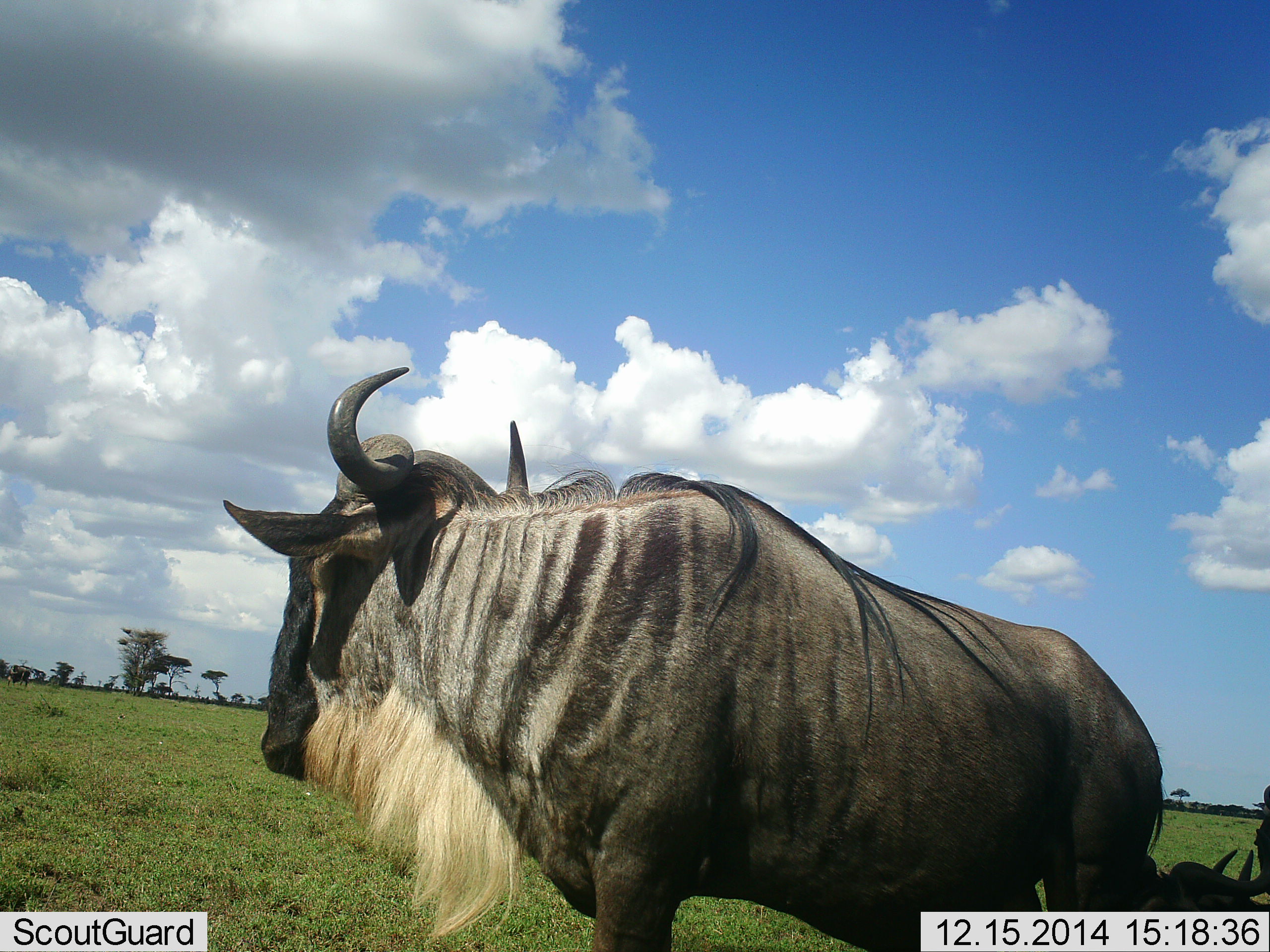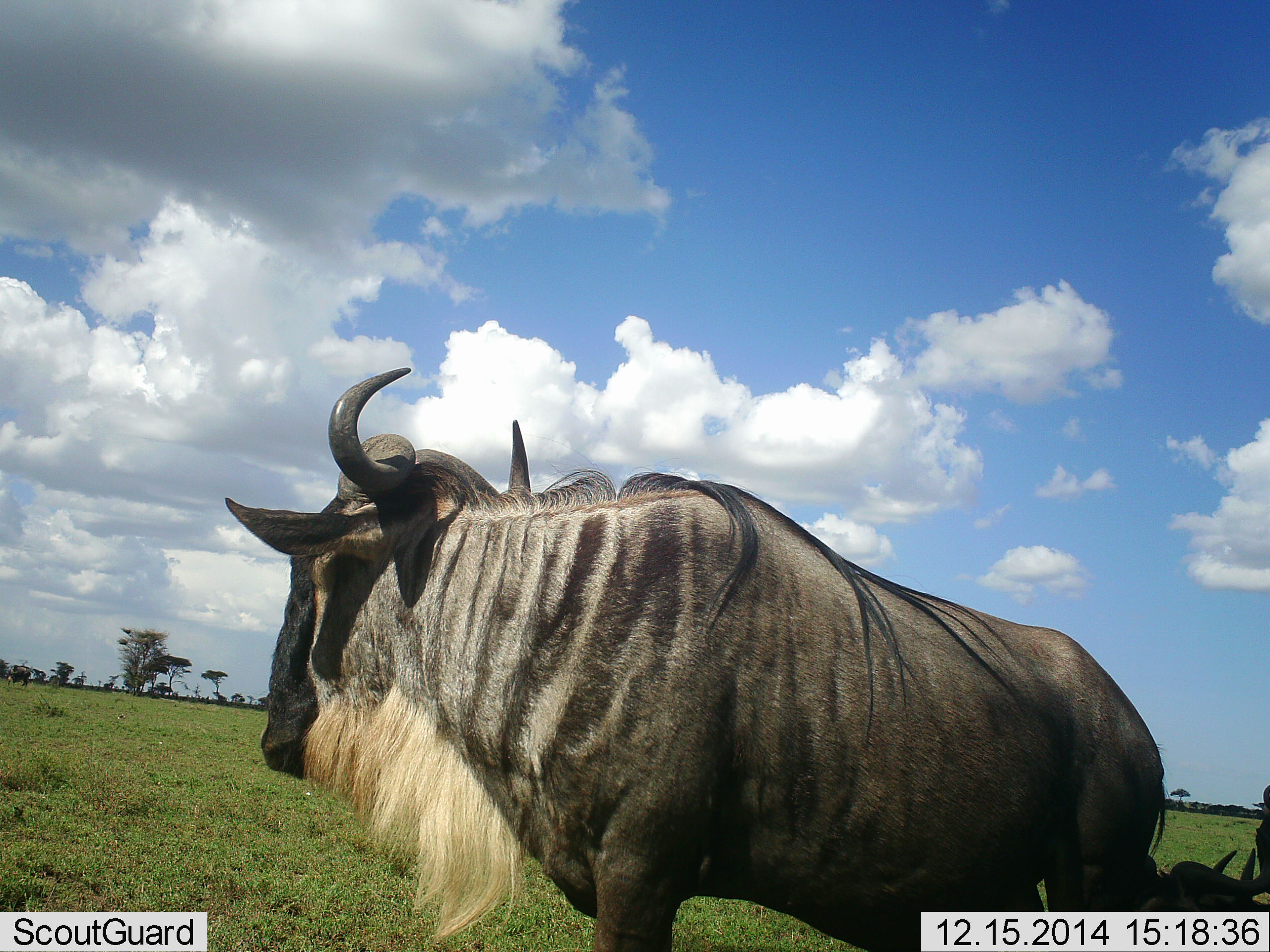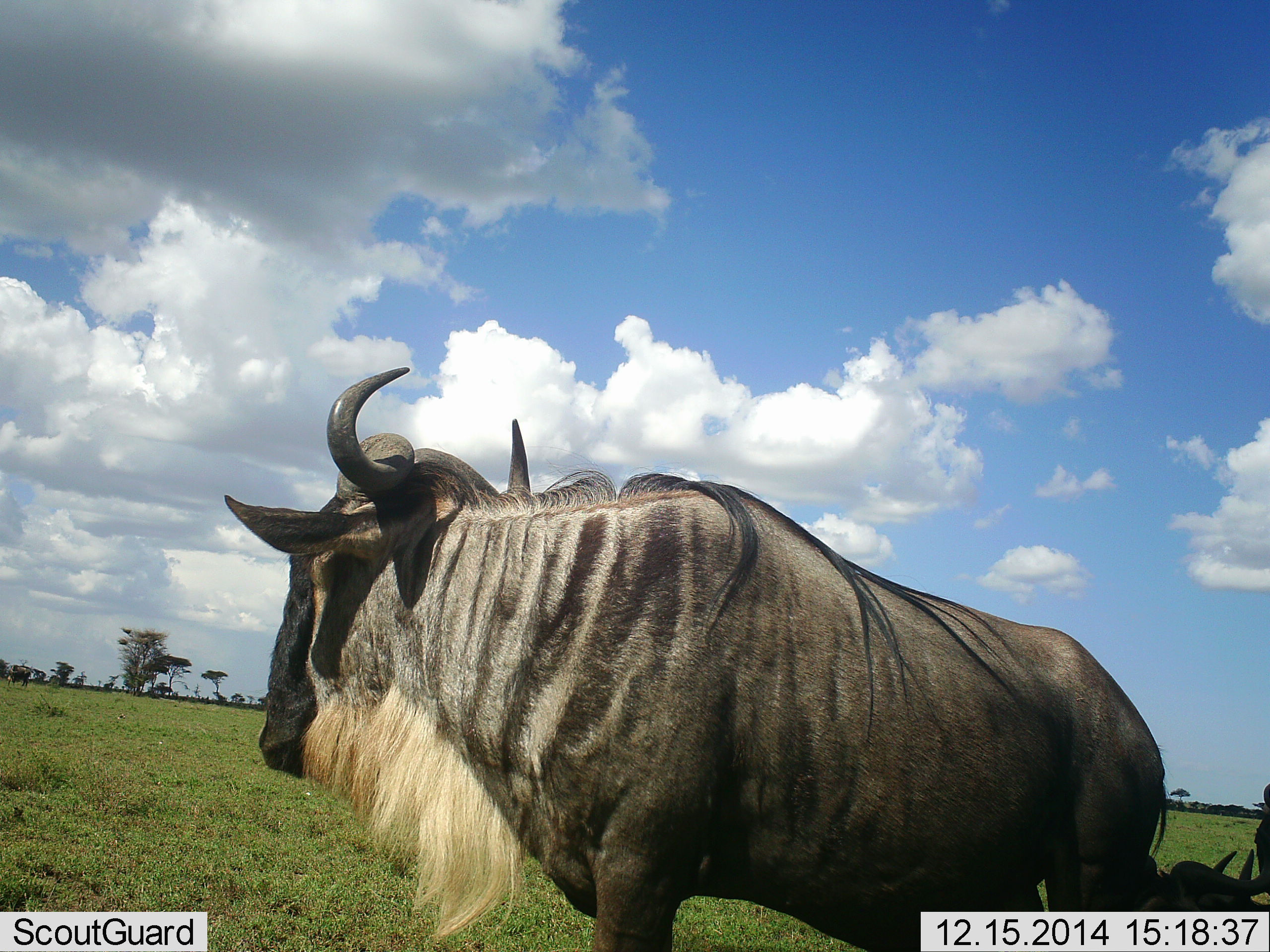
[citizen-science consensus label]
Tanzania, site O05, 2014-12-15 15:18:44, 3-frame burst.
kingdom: Animalia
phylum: Chordata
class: Mammalia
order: Artiodactyla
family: Bovidae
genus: Connochaetes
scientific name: Connochaetes taurinus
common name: blue wildebeest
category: wildebeest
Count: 2.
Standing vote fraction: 100%.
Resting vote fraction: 60%.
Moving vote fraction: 0%.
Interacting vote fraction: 0%.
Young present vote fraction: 0%.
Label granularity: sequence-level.